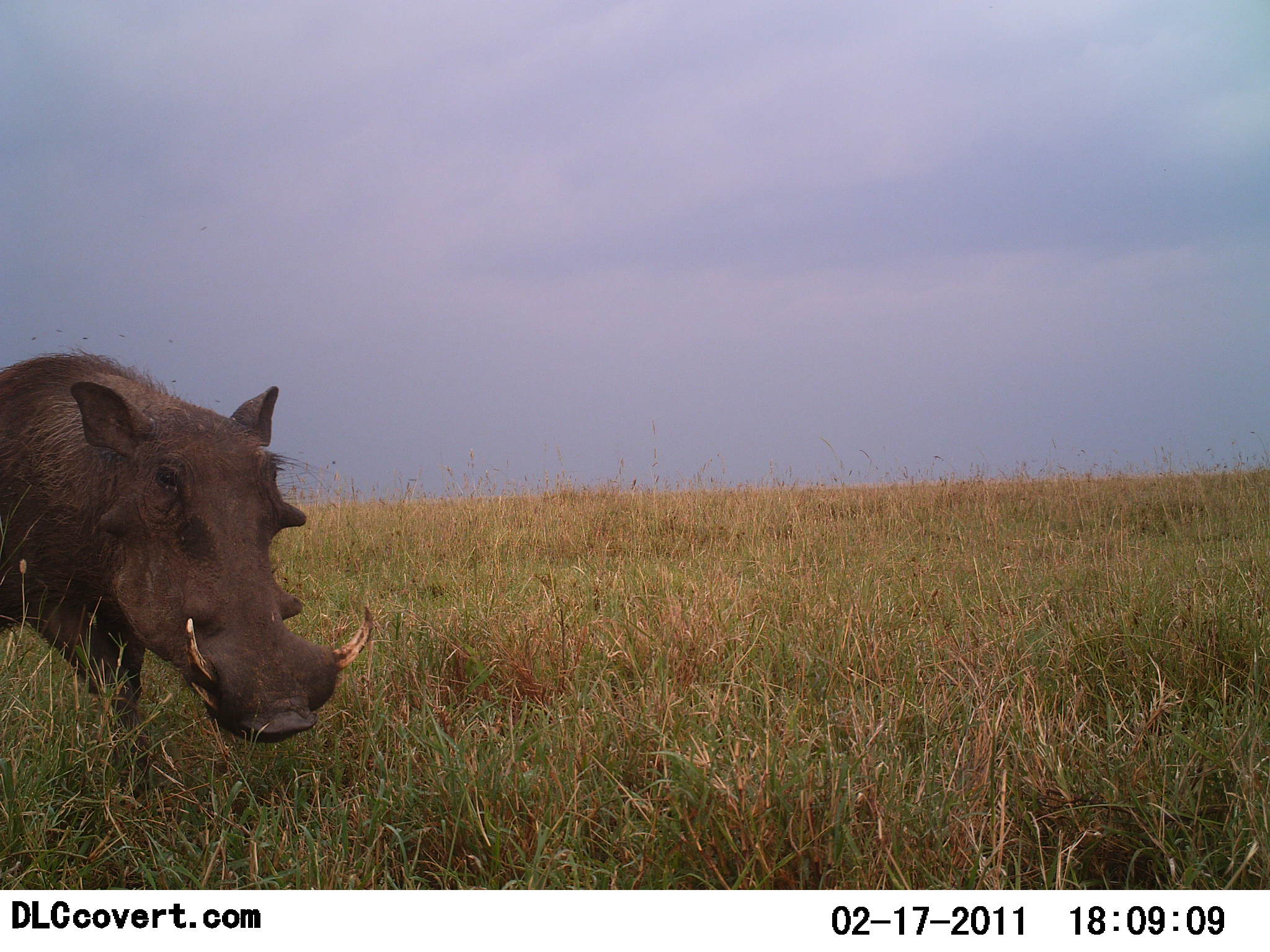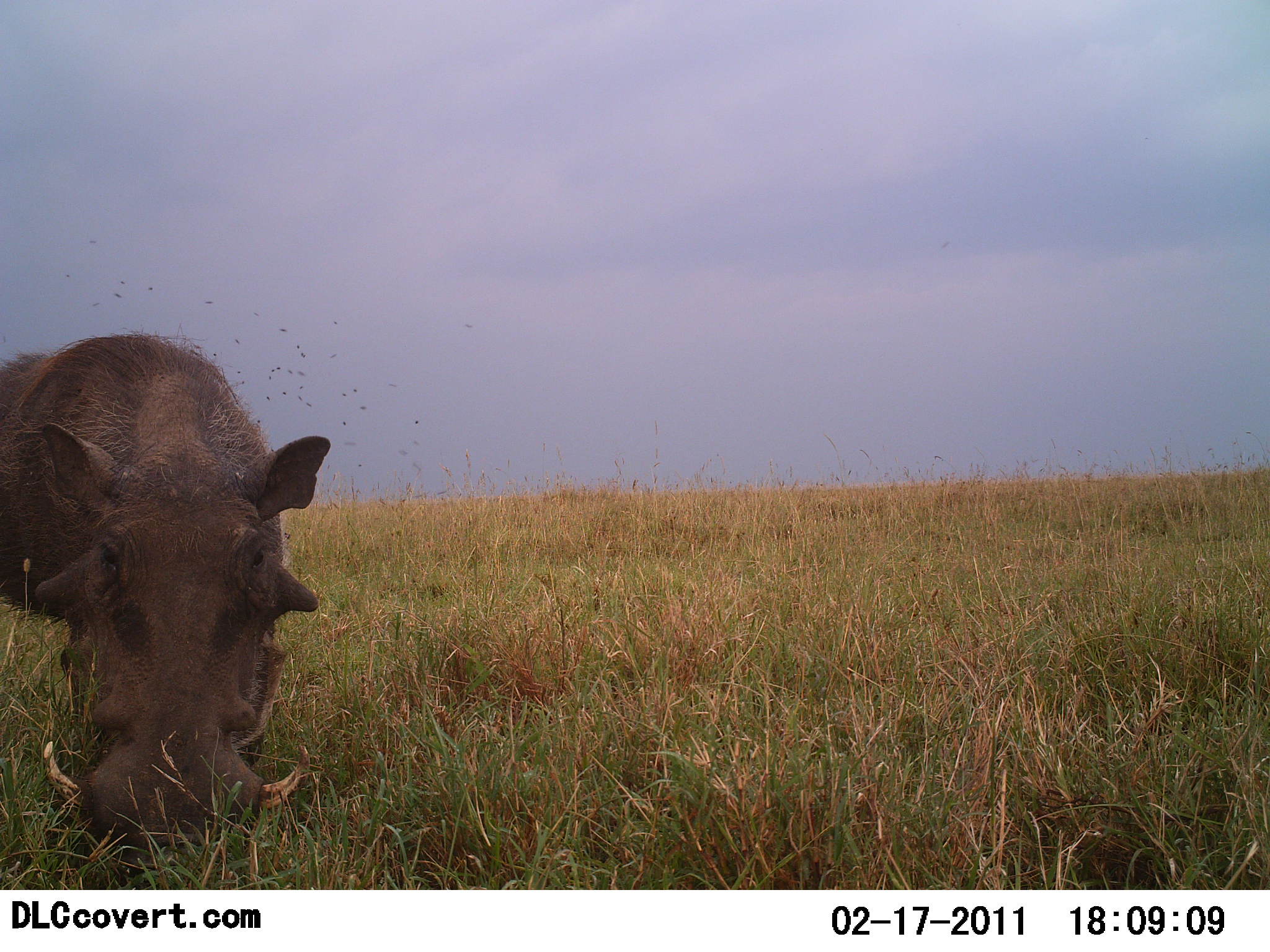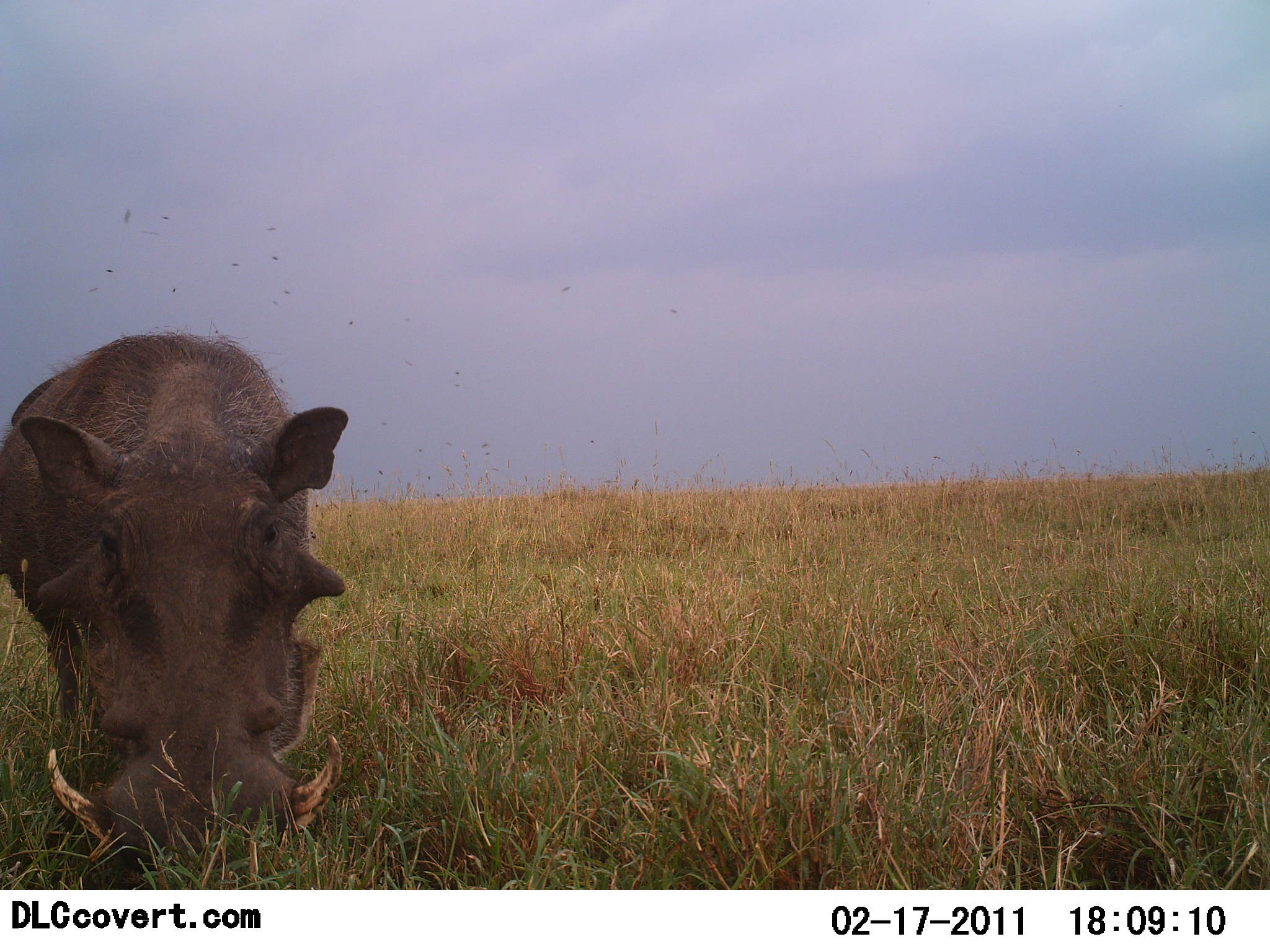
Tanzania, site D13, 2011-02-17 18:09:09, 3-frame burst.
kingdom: Animalia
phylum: Chordata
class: Mammalia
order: Artiodactyla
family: Suidae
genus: Phacochoerus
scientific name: Phacochoerus africanus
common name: warthog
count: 1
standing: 27%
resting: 0%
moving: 73%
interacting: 0%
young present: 0%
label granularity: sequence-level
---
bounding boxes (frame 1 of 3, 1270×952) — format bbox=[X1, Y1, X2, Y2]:
animal: bbox=[0, 346, 375, 793]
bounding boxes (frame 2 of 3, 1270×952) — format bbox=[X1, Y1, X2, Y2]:
animal: bbox=[1, 309, 334, 876]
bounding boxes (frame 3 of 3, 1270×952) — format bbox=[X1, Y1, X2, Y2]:
animal: bbox=[0, 329, 347, 885]